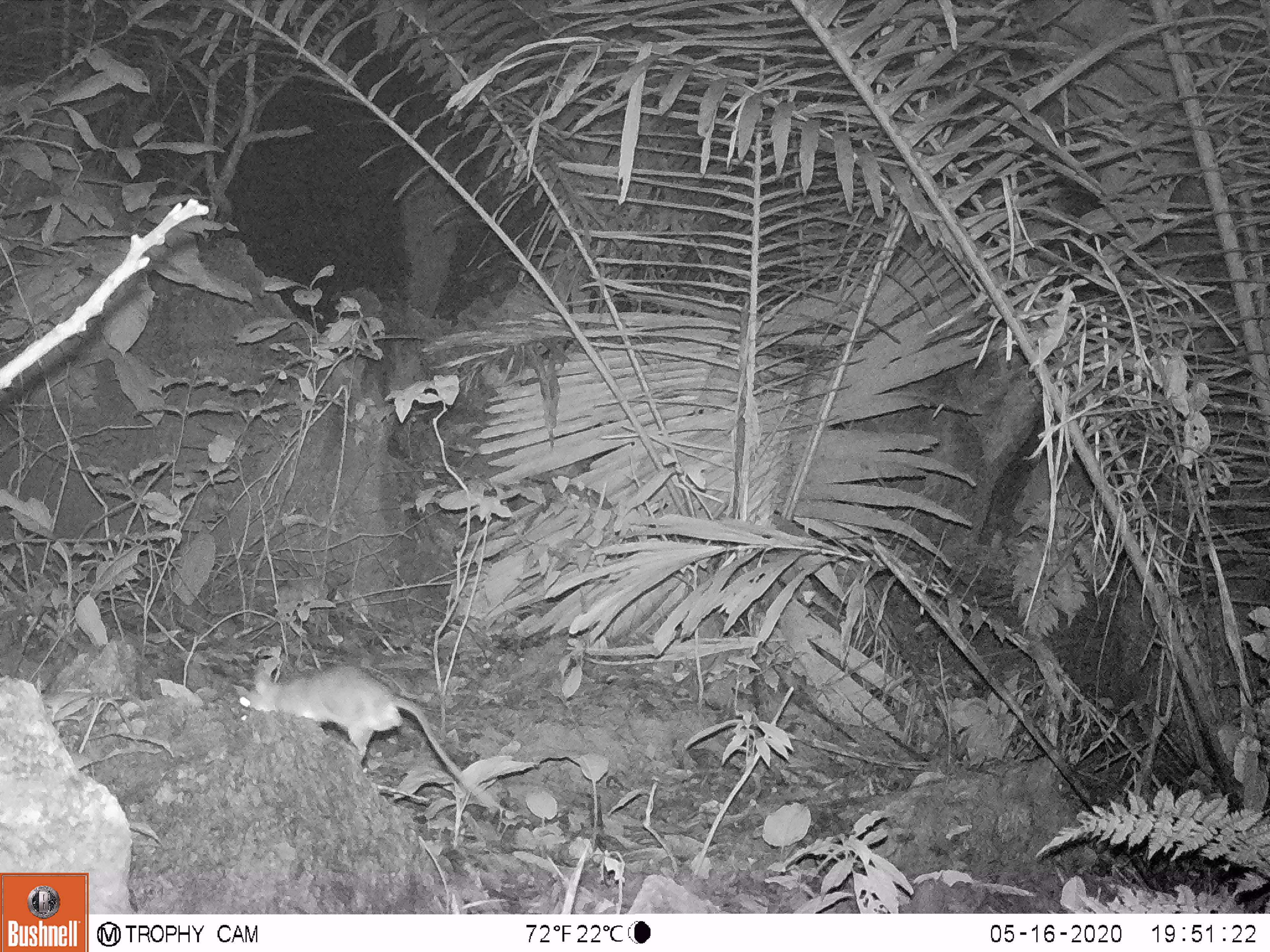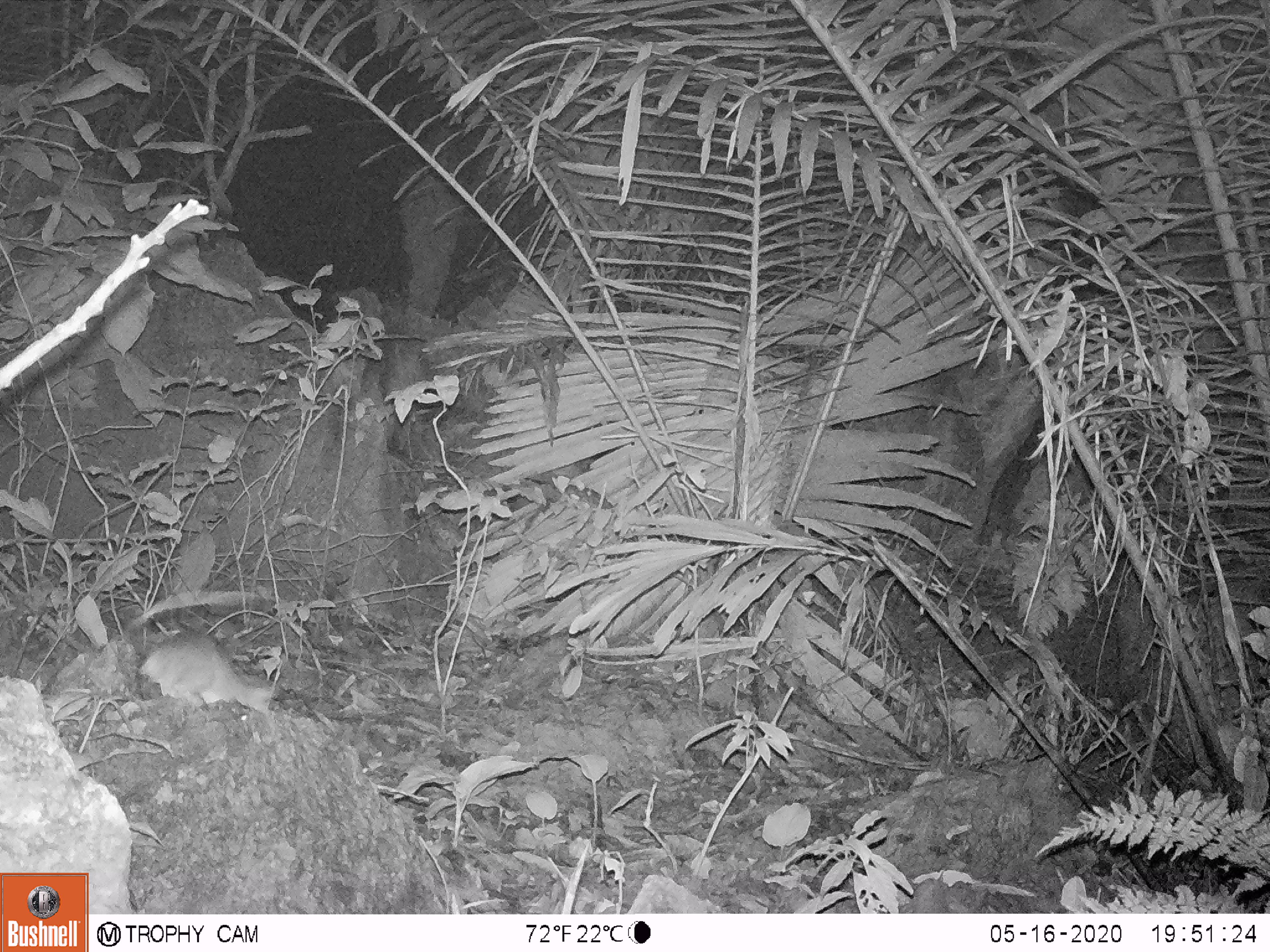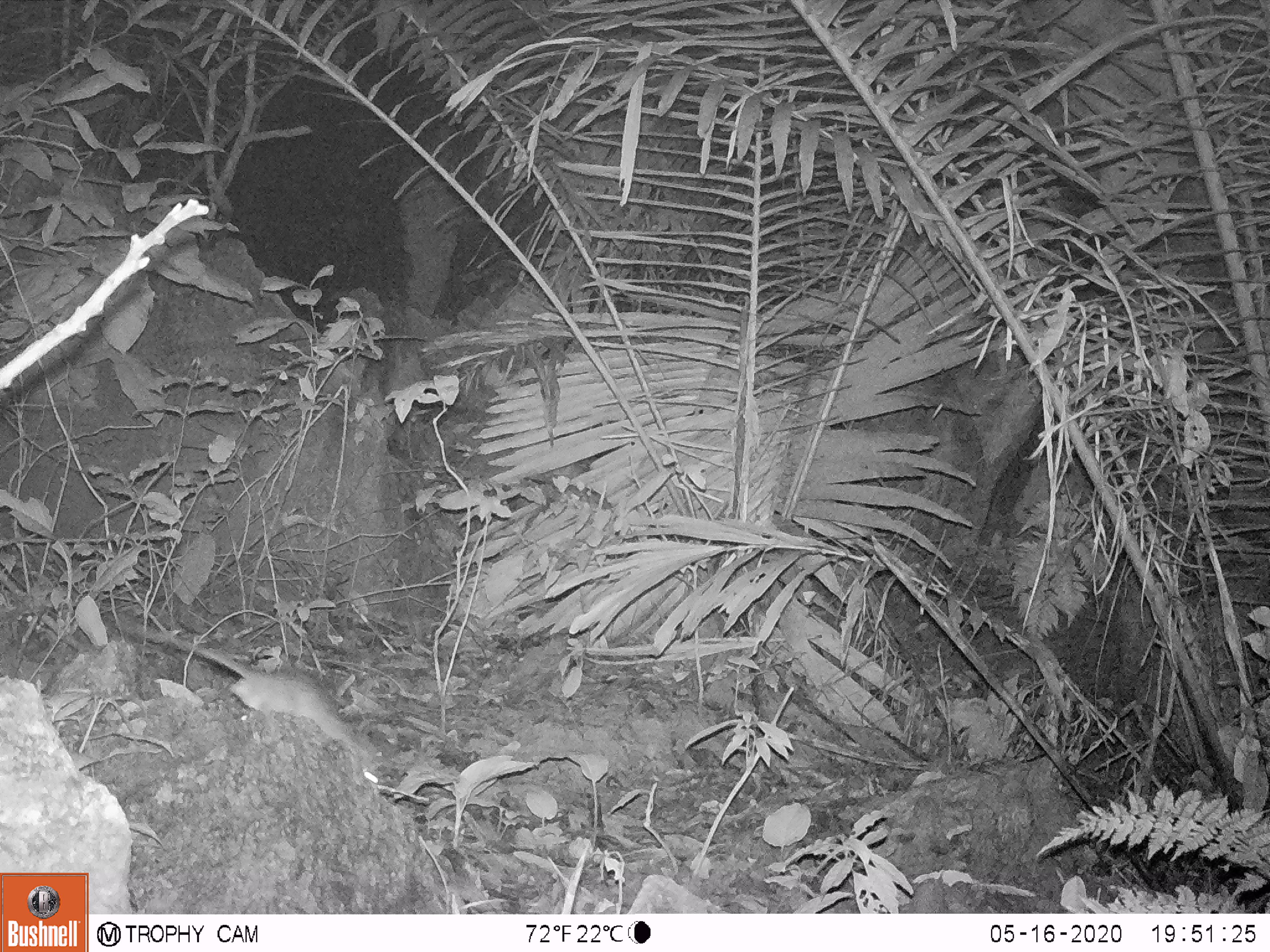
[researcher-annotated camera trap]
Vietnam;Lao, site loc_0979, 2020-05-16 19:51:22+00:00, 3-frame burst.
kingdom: Animalia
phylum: Chordata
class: Mammalia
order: Rodentia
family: Muridae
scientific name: Muridae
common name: old-world mice and rats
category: unidentified murid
Unidentified murid (old-world mice and rats) (Muridae). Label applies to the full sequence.